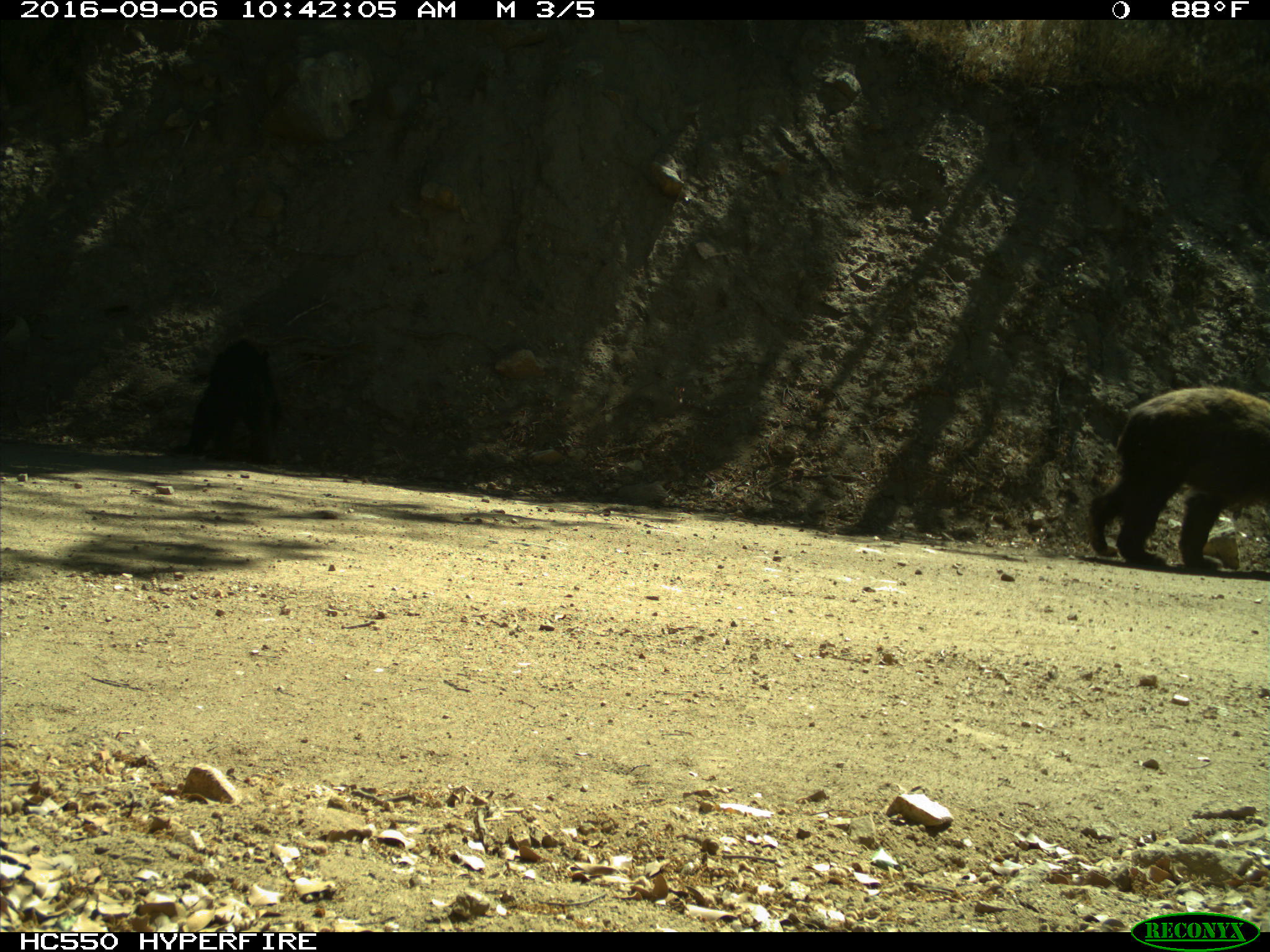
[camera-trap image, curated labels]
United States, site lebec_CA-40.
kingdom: Animalia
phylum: Chordata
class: Mammalia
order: Carnivora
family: Ursidae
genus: Ursus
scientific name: Ursus americanus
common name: american black bear